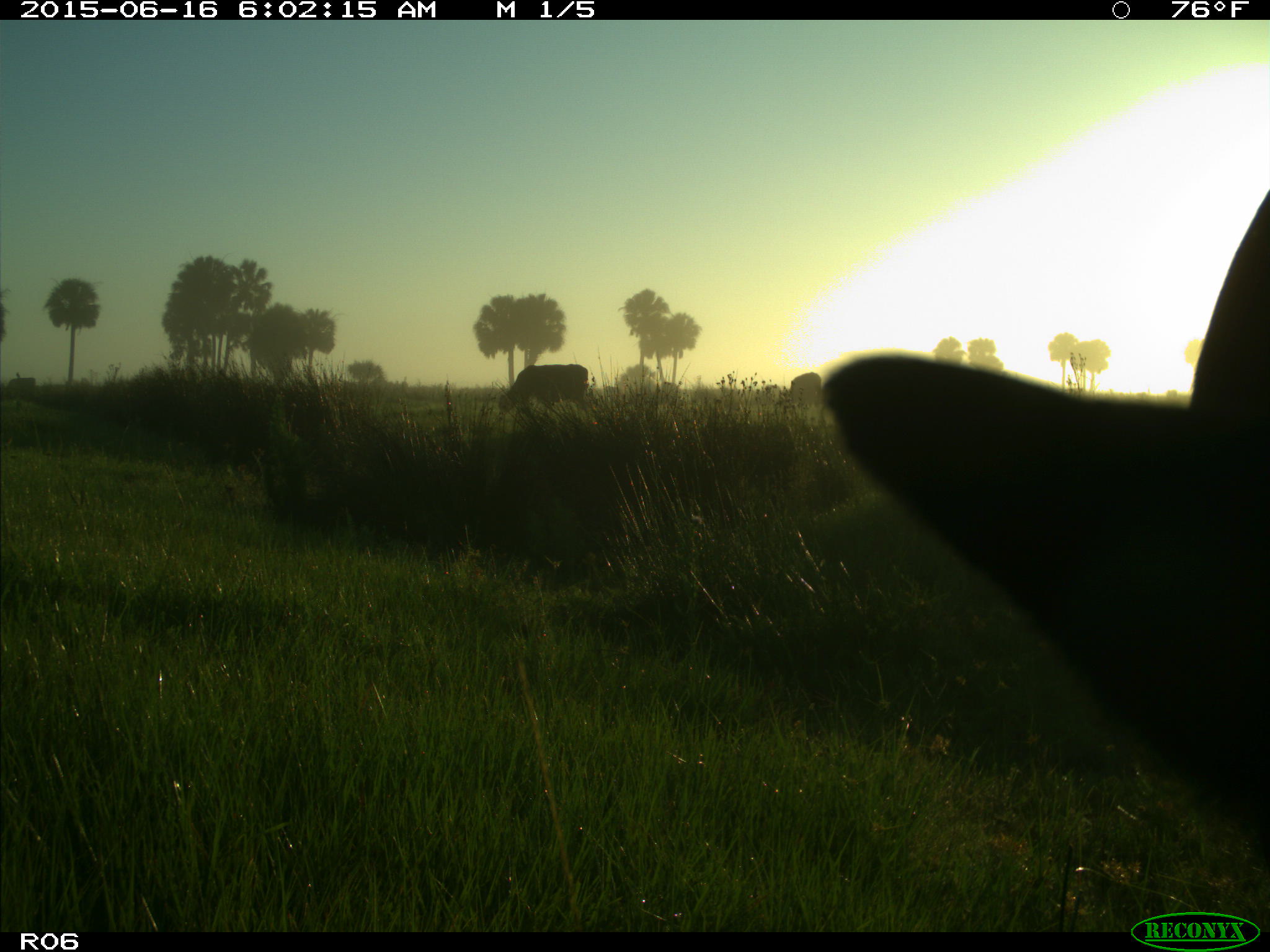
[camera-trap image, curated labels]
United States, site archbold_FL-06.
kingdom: Animalia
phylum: Chordata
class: Mammalia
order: Artiodactyla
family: Bovidae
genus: Bos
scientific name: Bos taurus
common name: domestic cow